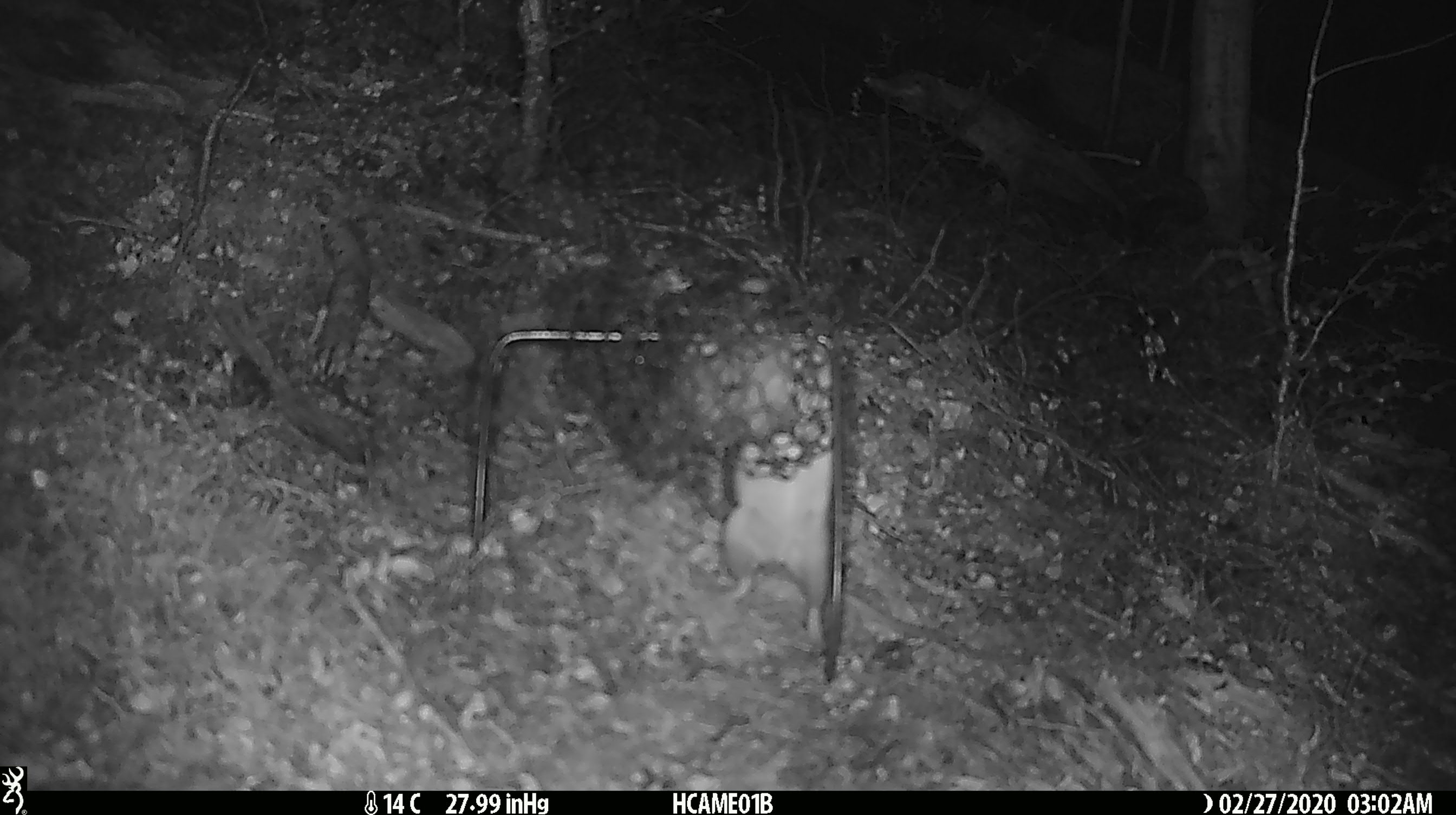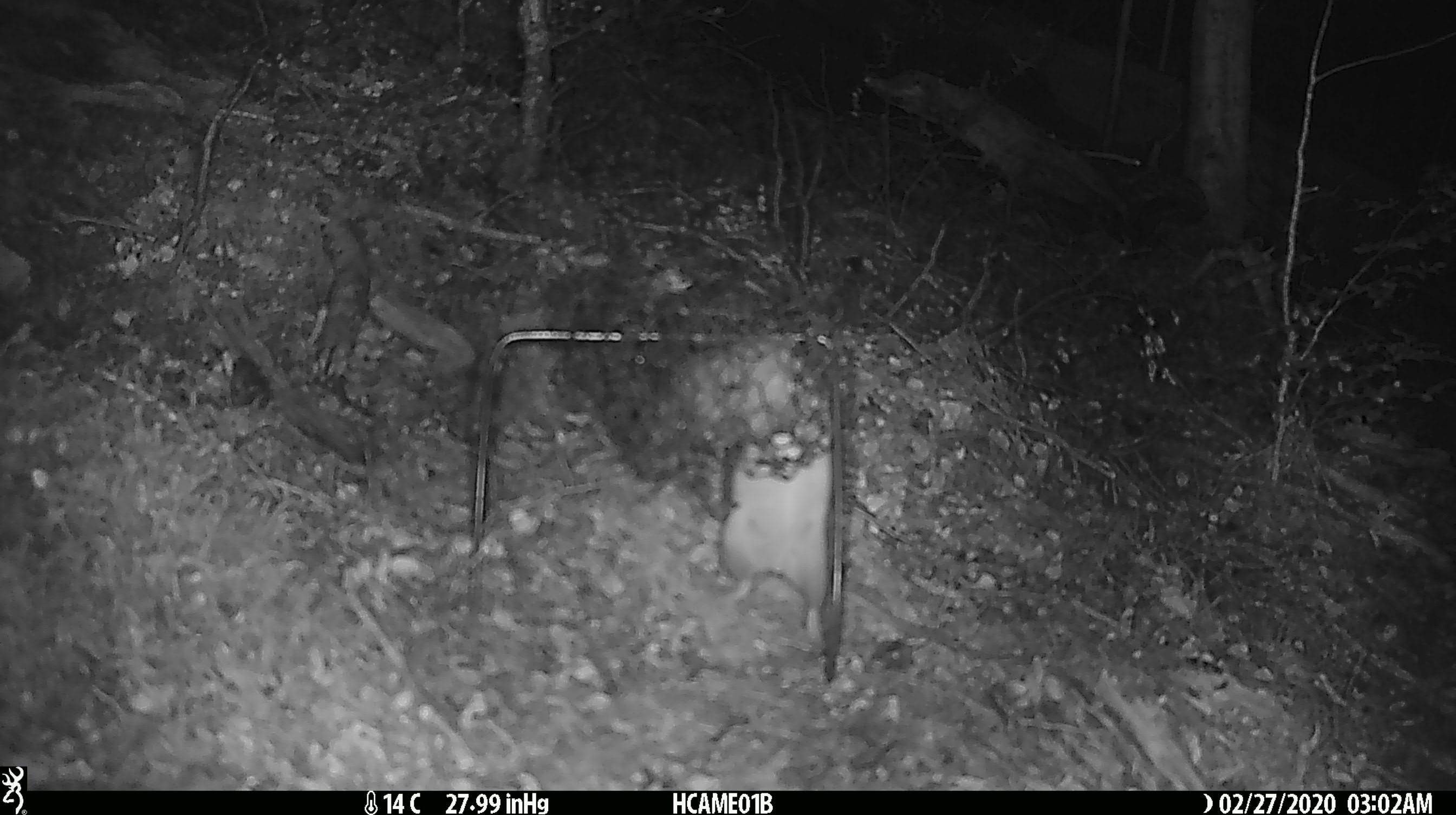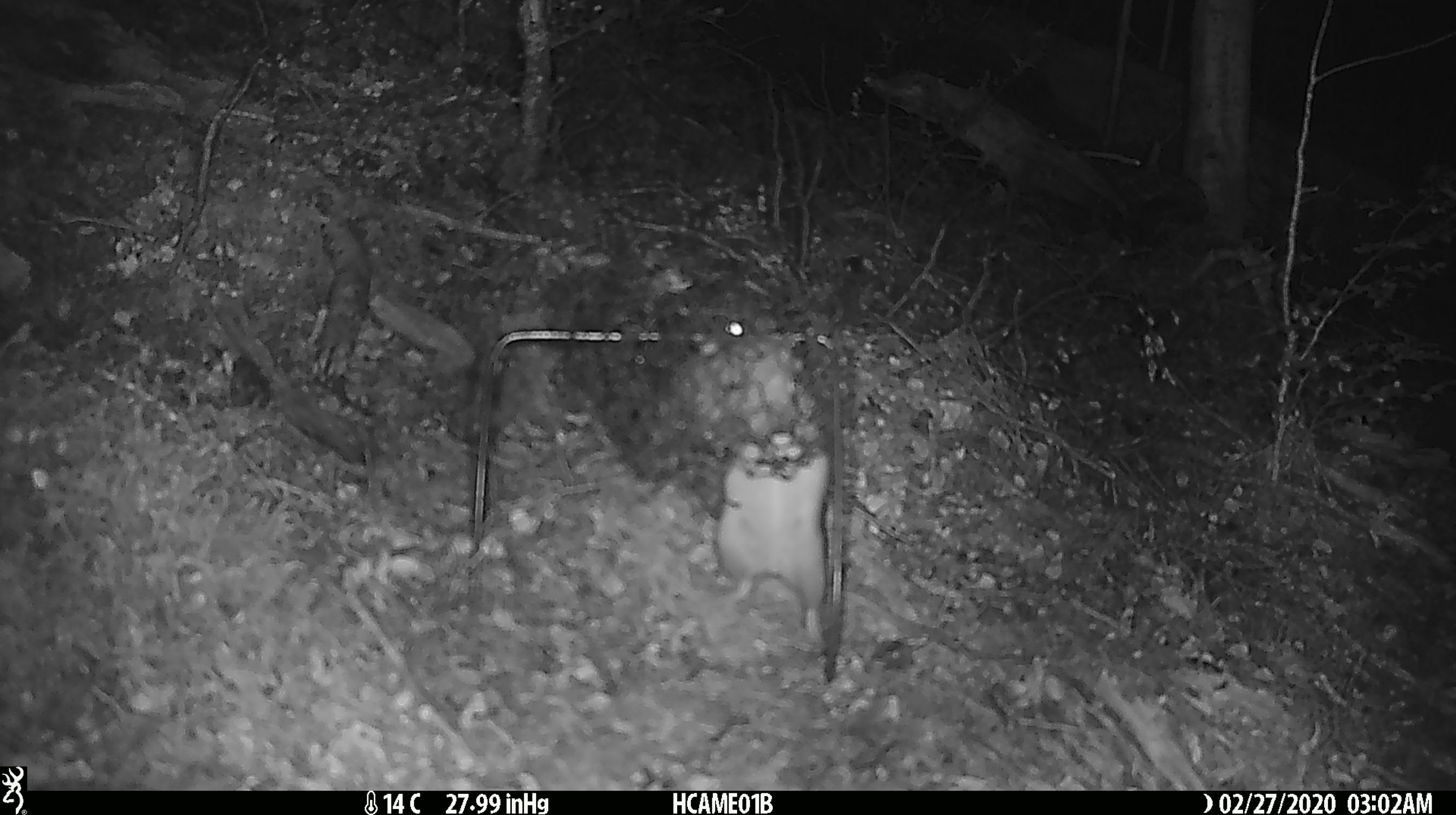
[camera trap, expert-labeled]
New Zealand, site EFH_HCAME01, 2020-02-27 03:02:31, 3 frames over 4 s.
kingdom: Animalia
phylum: Chordata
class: Mammalia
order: Rodentia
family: Muridae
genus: Rattus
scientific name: Rattus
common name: rat